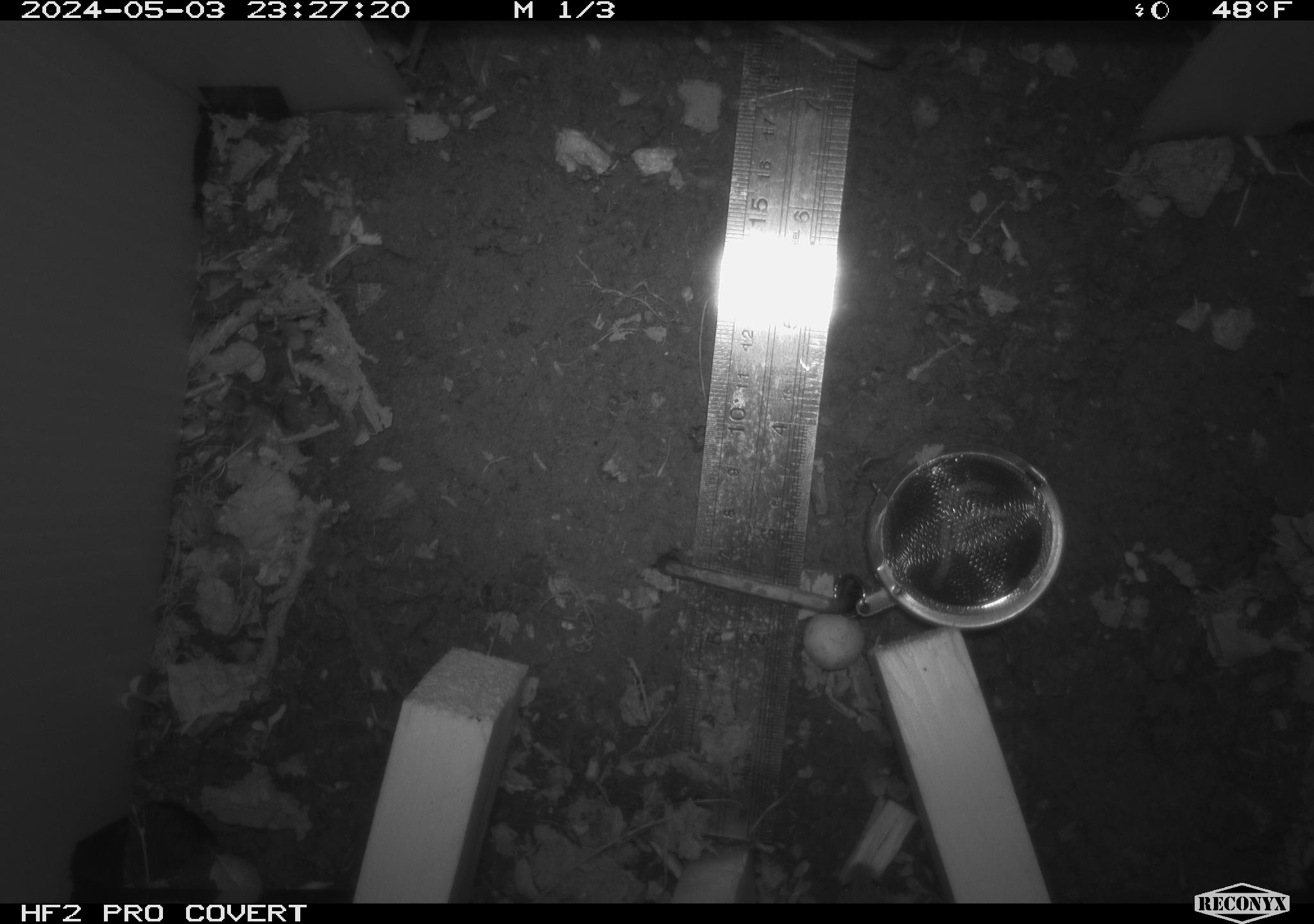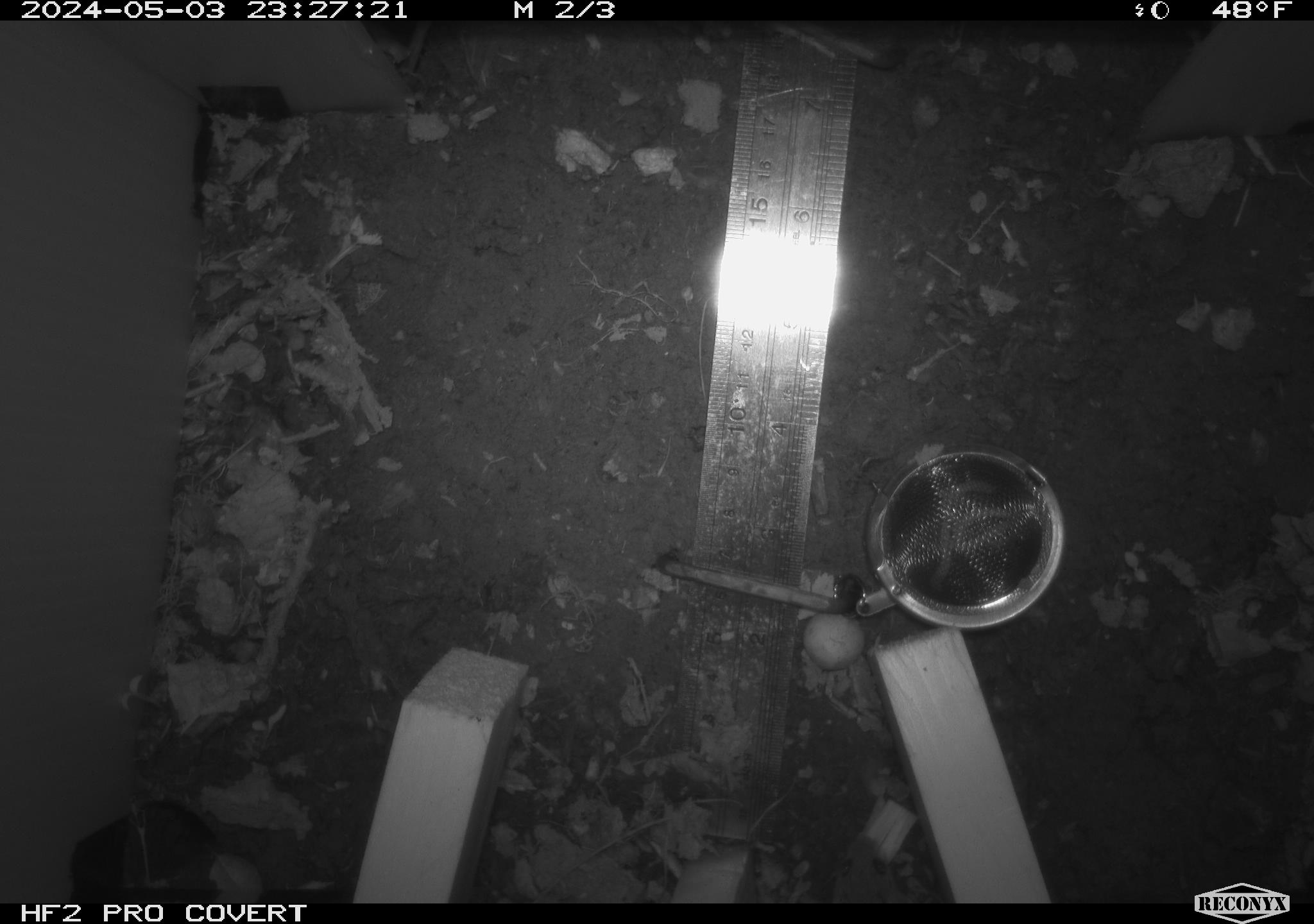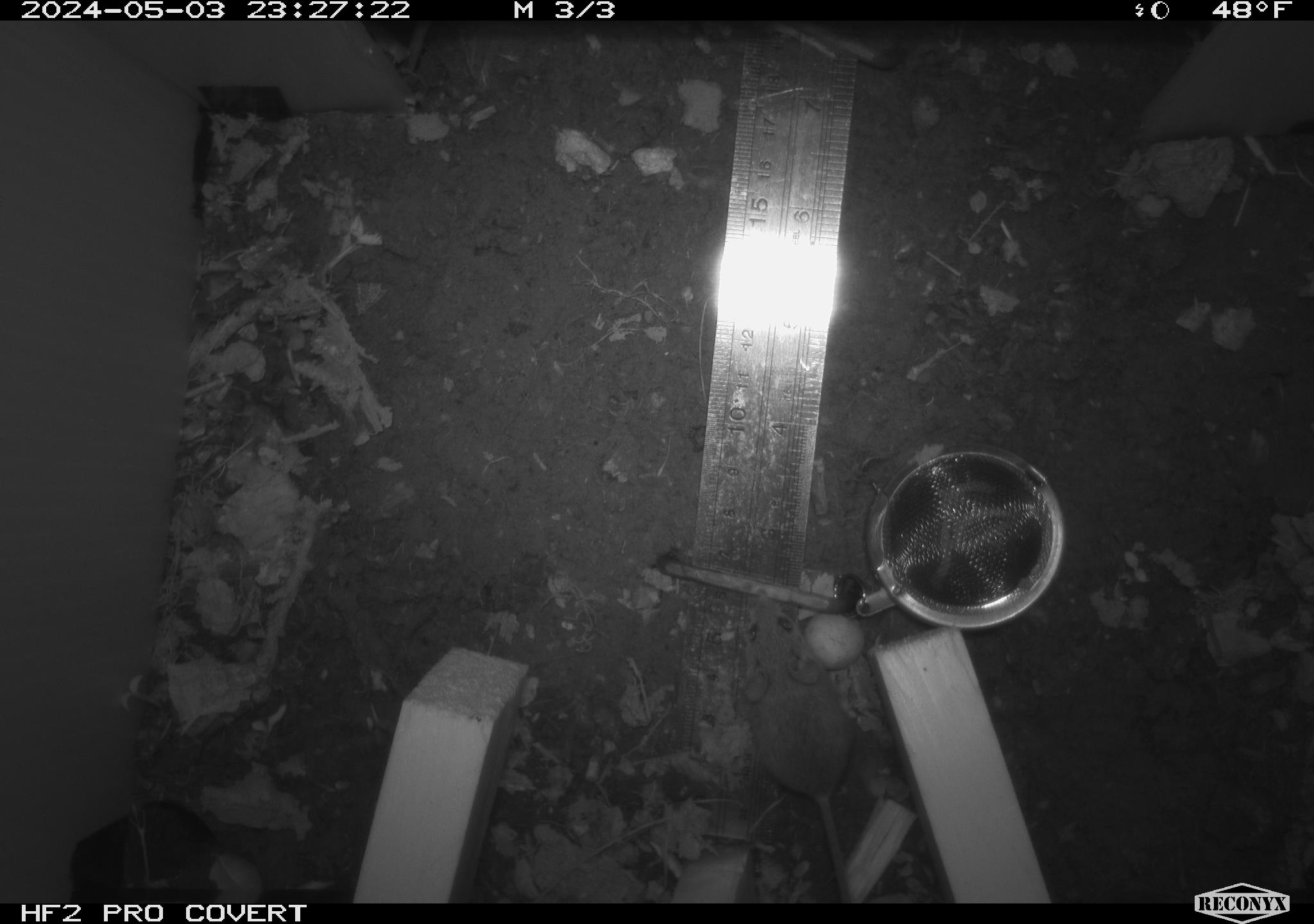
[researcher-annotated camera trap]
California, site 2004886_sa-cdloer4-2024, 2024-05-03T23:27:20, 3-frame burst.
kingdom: Animalia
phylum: Chordata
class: Mammalia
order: Rodentia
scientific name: Rodentia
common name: mouse species